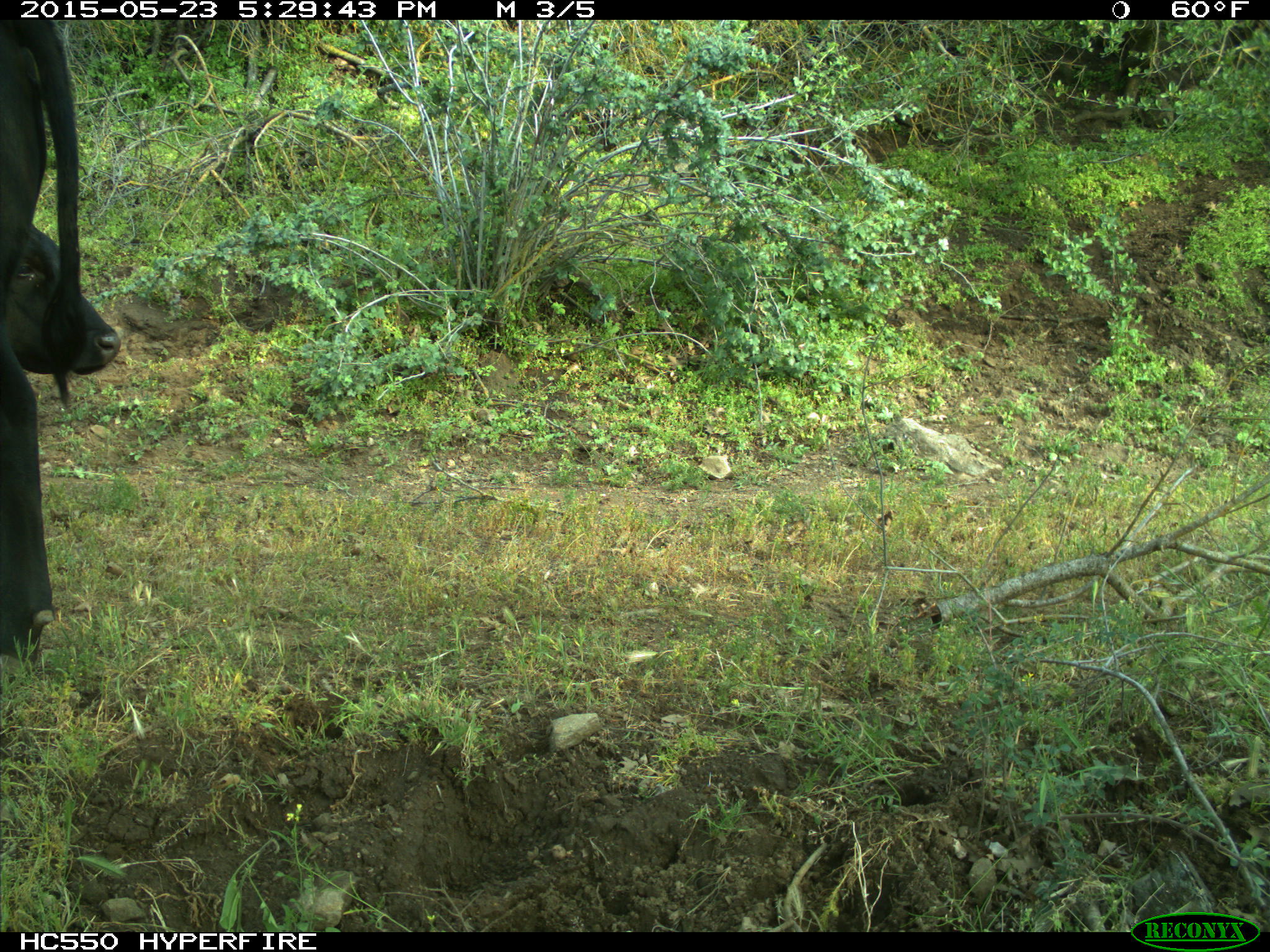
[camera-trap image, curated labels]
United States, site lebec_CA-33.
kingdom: Animalia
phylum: Chordata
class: Mammalia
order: Artiodactyla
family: Bovidae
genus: Bos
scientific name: Bos taurus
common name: domestic cow